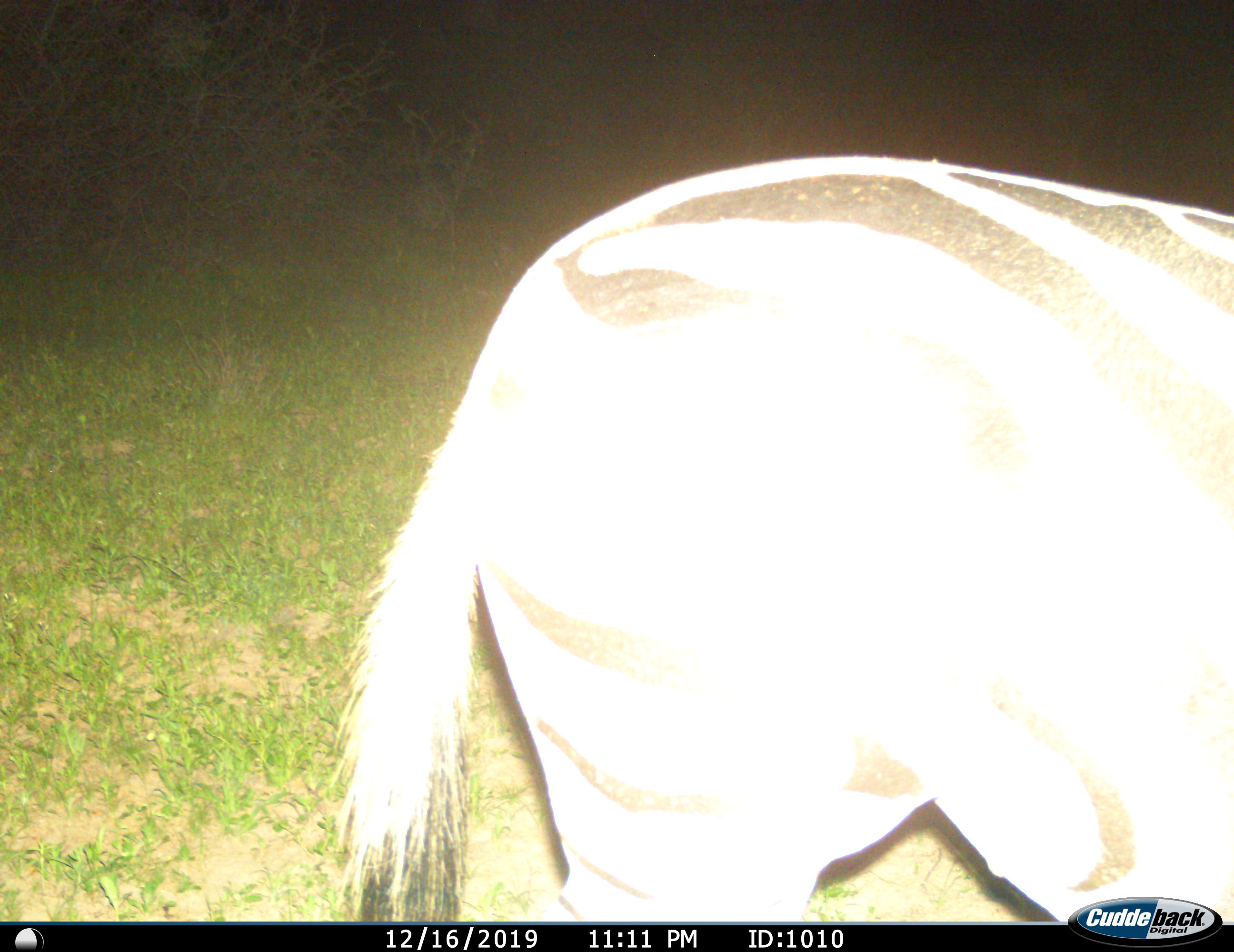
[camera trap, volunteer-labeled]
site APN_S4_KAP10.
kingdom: Animalia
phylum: Chordata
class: Mammalia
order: Perissodactyla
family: Equidae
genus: Equus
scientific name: Equus quagga burchellii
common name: burchell's zebra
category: zebraburchells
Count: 1.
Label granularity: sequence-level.